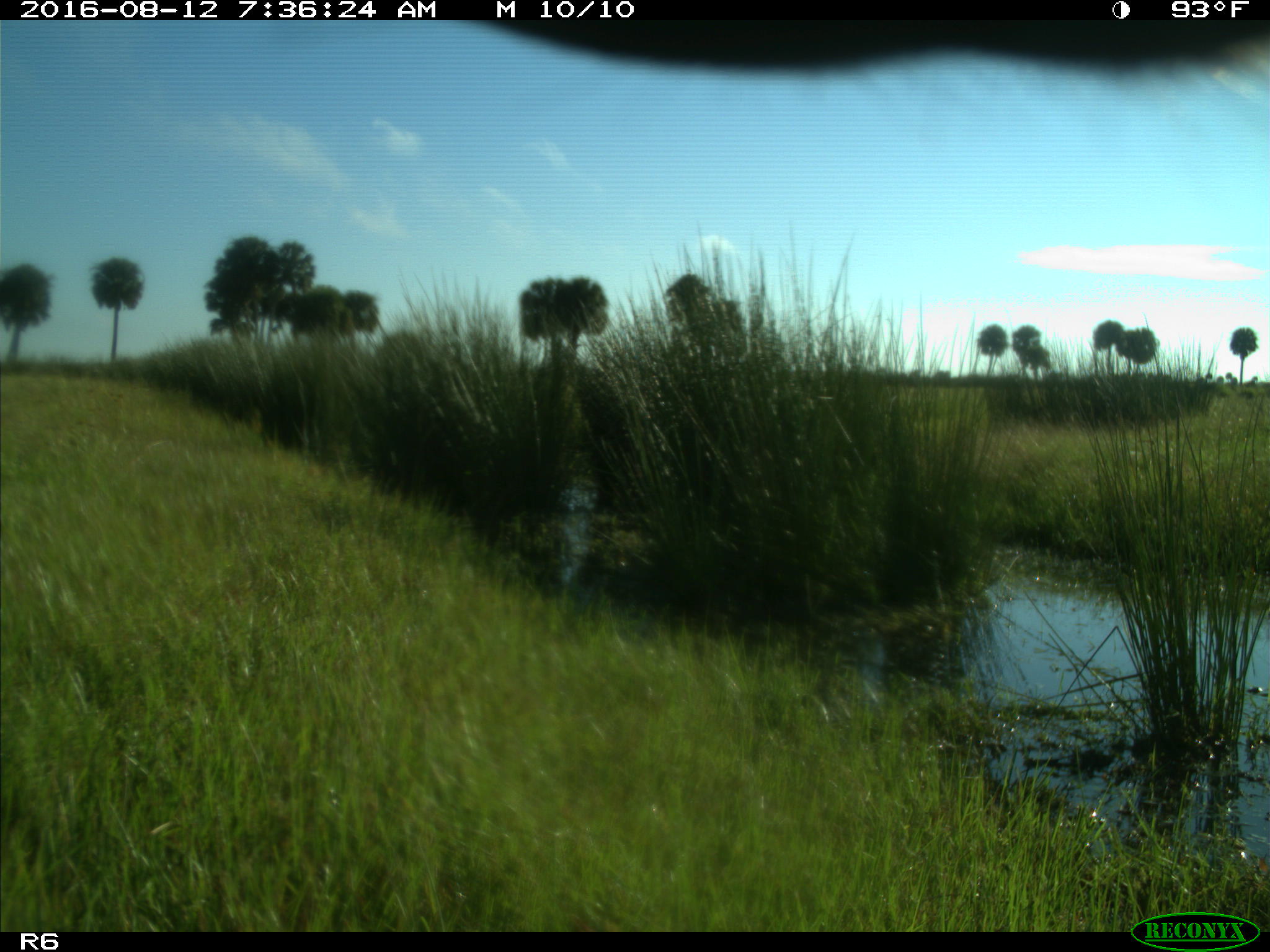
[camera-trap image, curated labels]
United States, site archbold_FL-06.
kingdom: Animalia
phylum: Chordata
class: Mammalia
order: Artiodactyla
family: Bovidae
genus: Bos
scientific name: Bos taurus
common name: domestic cow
Bos taurus (domestic cow).